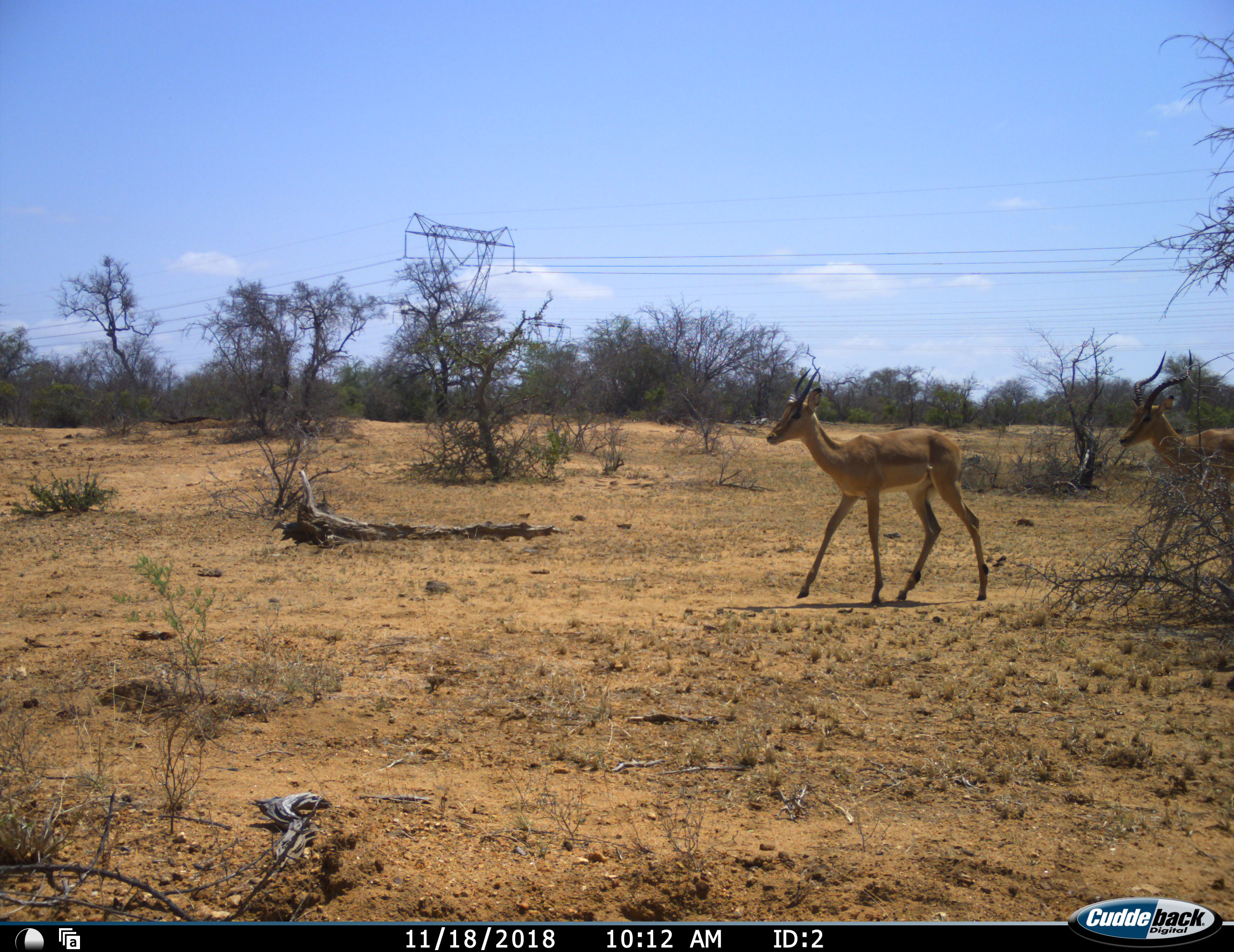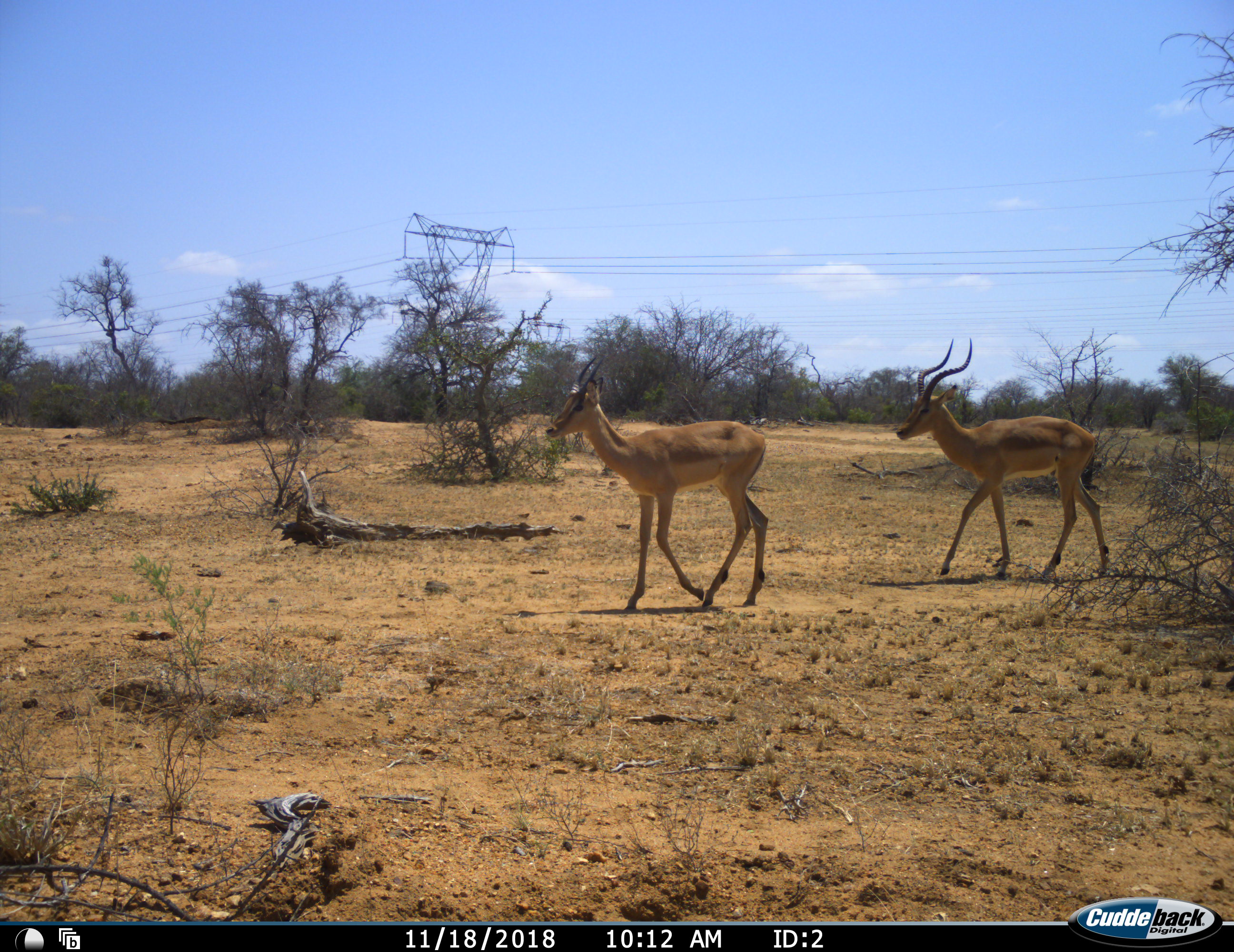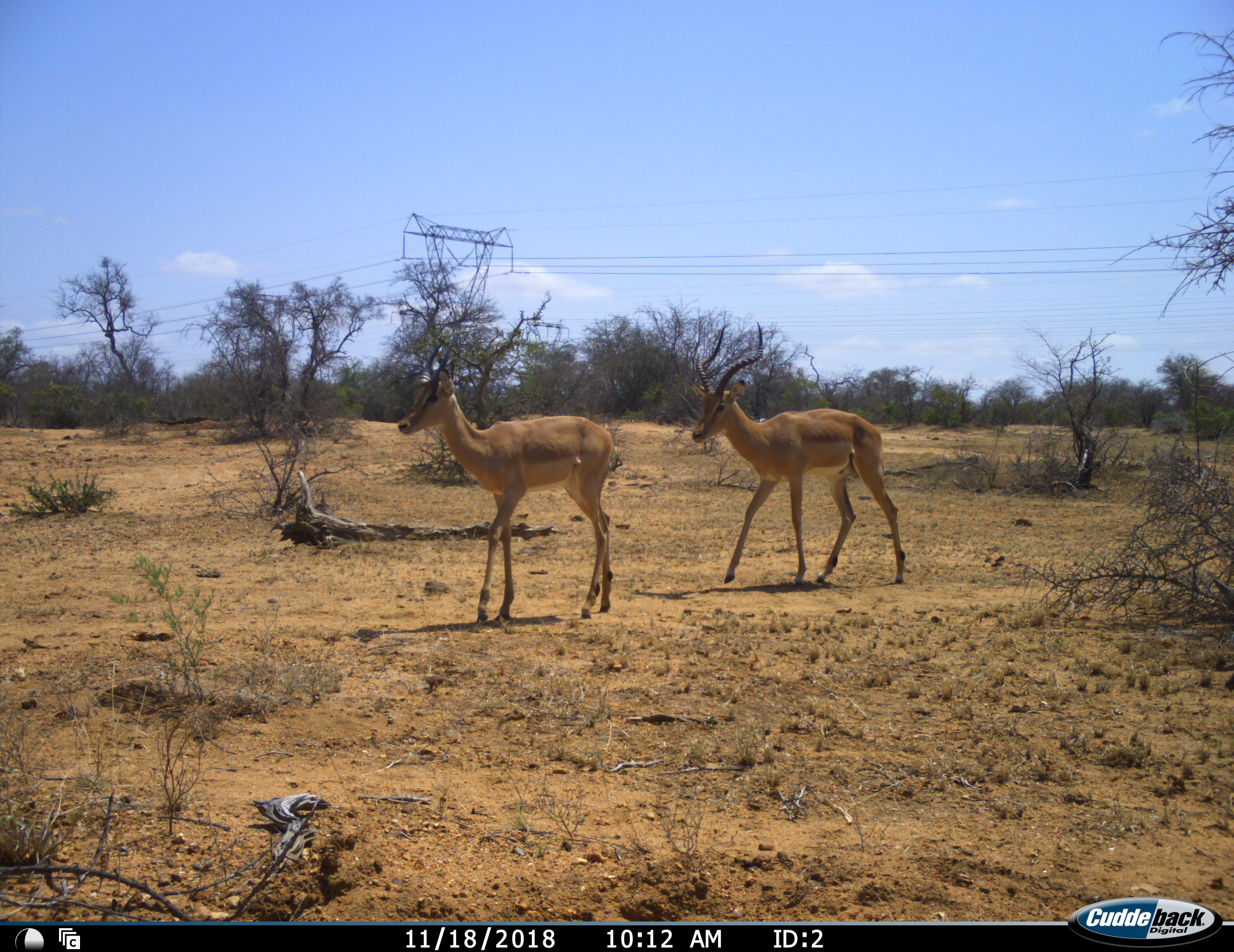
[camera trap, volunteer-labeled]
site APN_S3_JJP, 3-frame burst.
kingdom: Animalia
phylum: Chordata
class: Mammalia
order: Artiodactyla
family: Bovidae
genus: Aepyceros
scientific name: Aepyceros melampus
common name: impala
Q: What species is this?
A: Impala (Aepyceros melampus).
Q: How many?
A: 2.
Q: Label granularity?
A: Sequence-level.